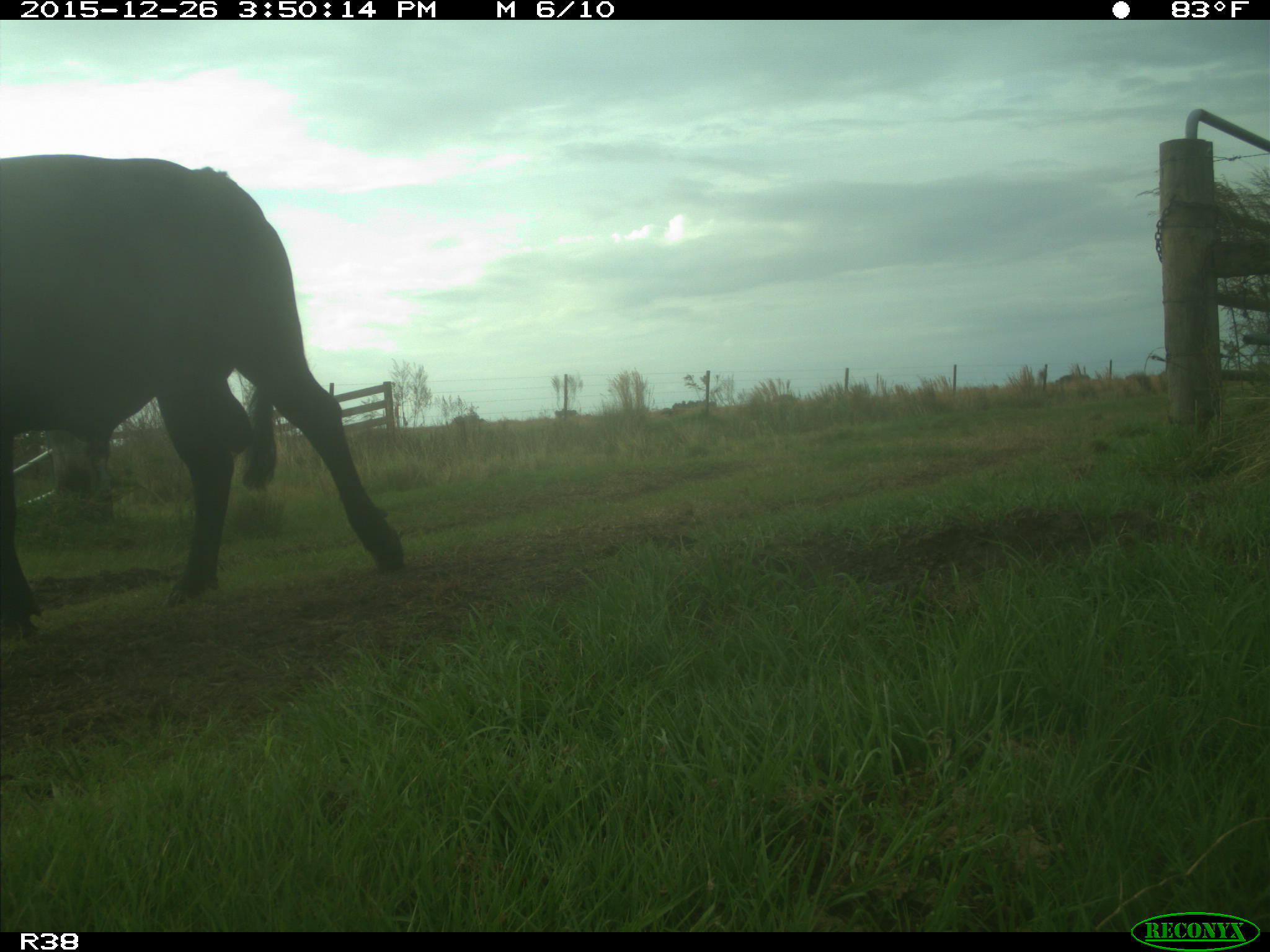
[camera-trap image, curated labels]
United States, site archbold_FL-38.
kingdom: Animalia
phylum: Chordata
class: Mammalia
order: Artiodactyla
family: Bovidae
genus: Bos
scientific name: Bos taurus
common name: domestic cow